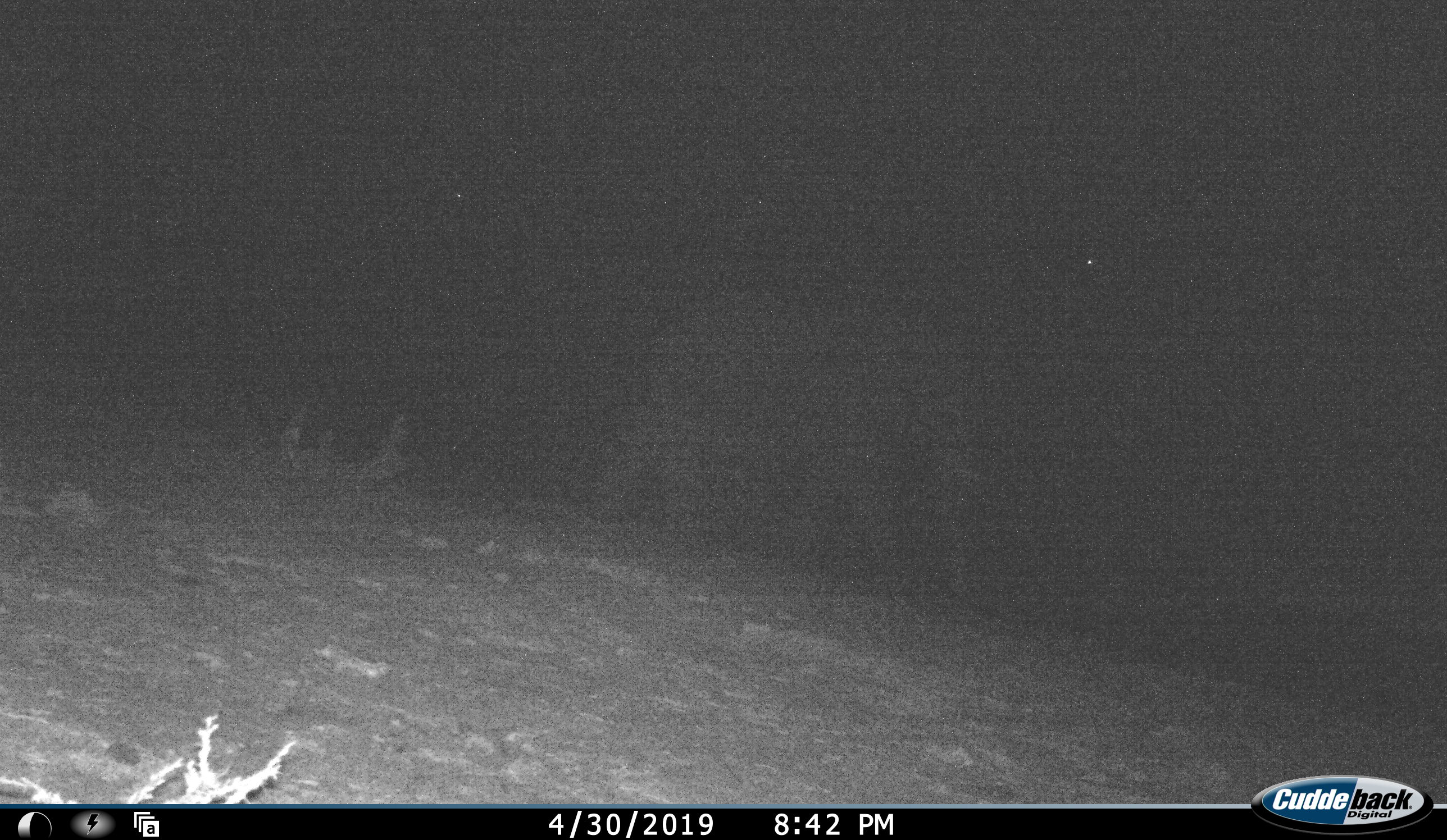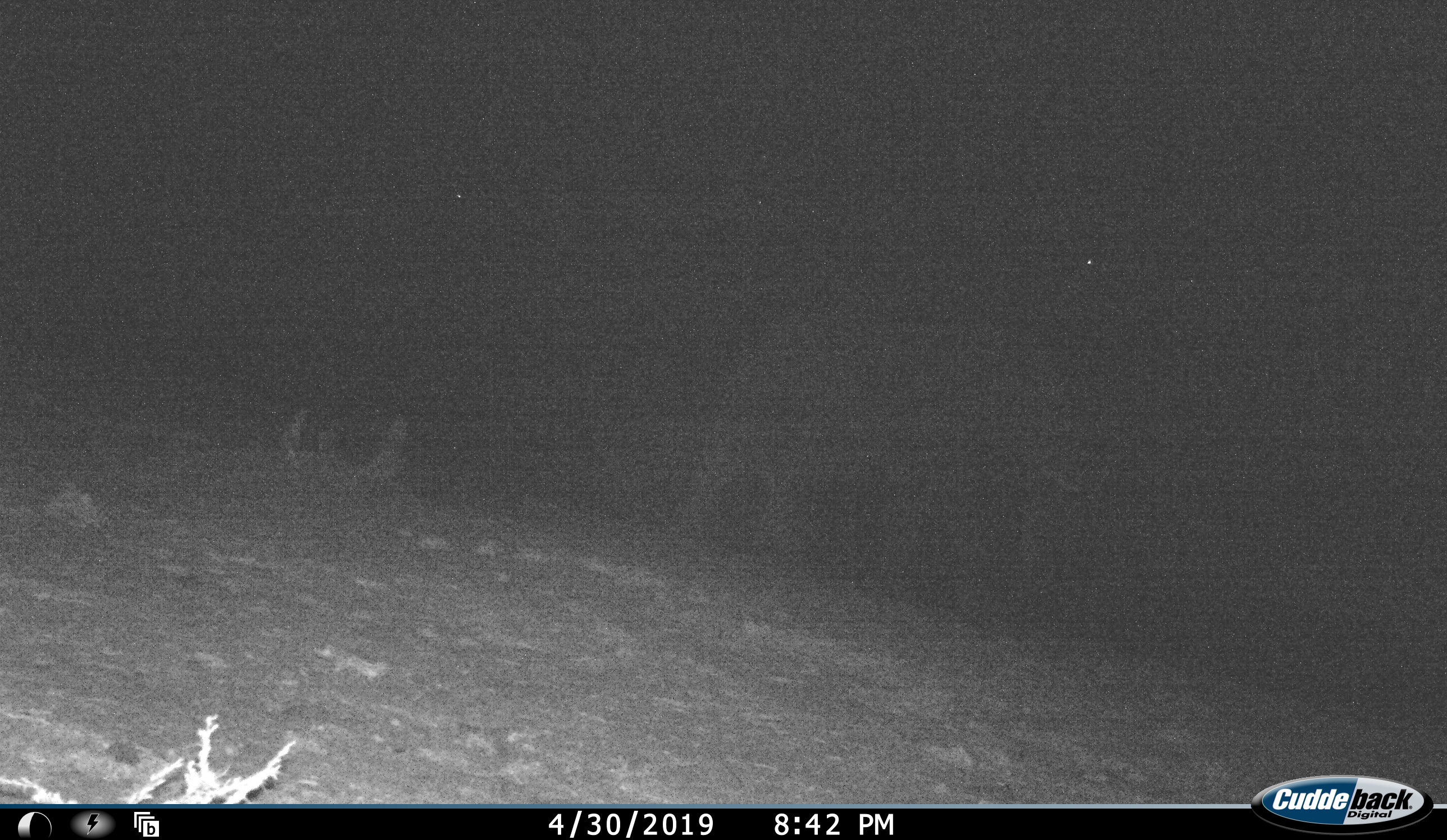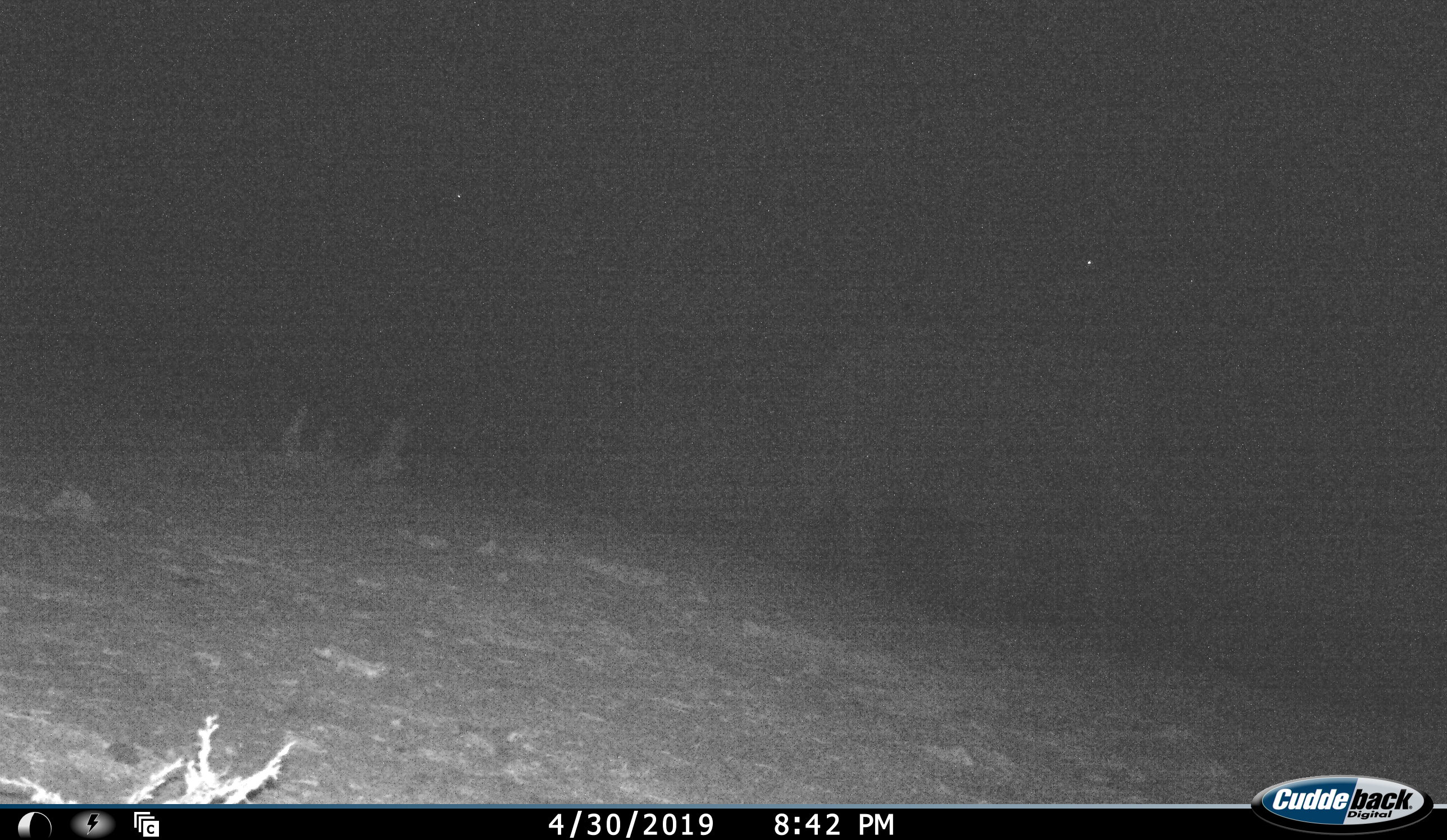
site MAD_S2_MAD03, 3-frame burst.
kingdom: Animalia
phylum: Chordata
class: Mammalia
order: Proboscidea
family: Elephantidae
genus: Loxodonta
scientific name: Loxodonta africana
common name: african bush elephant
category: elephant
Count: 1.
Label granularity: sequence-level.